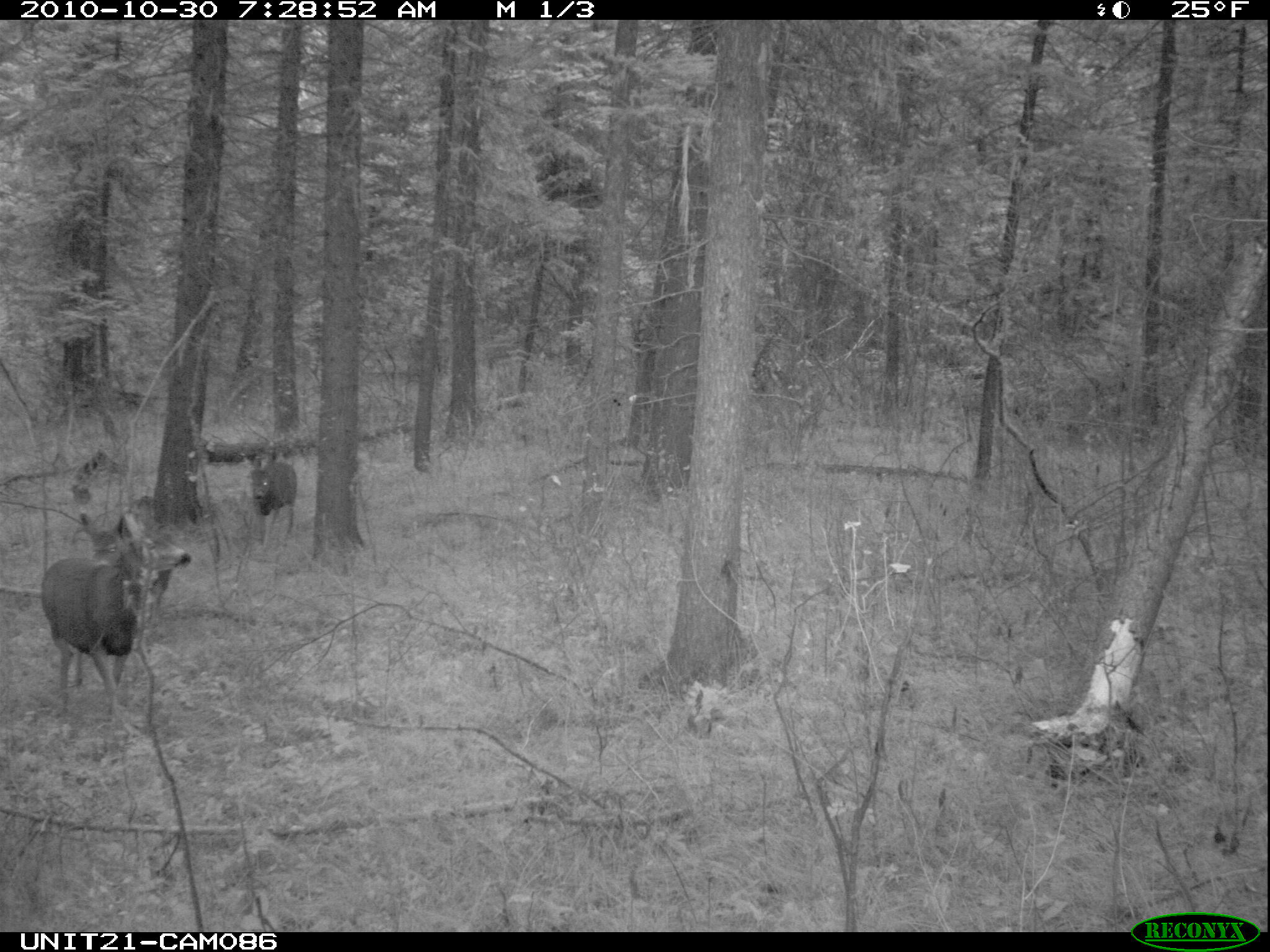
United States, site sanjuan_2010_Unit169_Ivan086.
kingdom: Animalia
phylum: Chordata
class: Mammalia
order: Artiodactyla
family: Cervidae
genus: Odocoileus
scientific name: Odocoileus hemionus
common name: mule deer